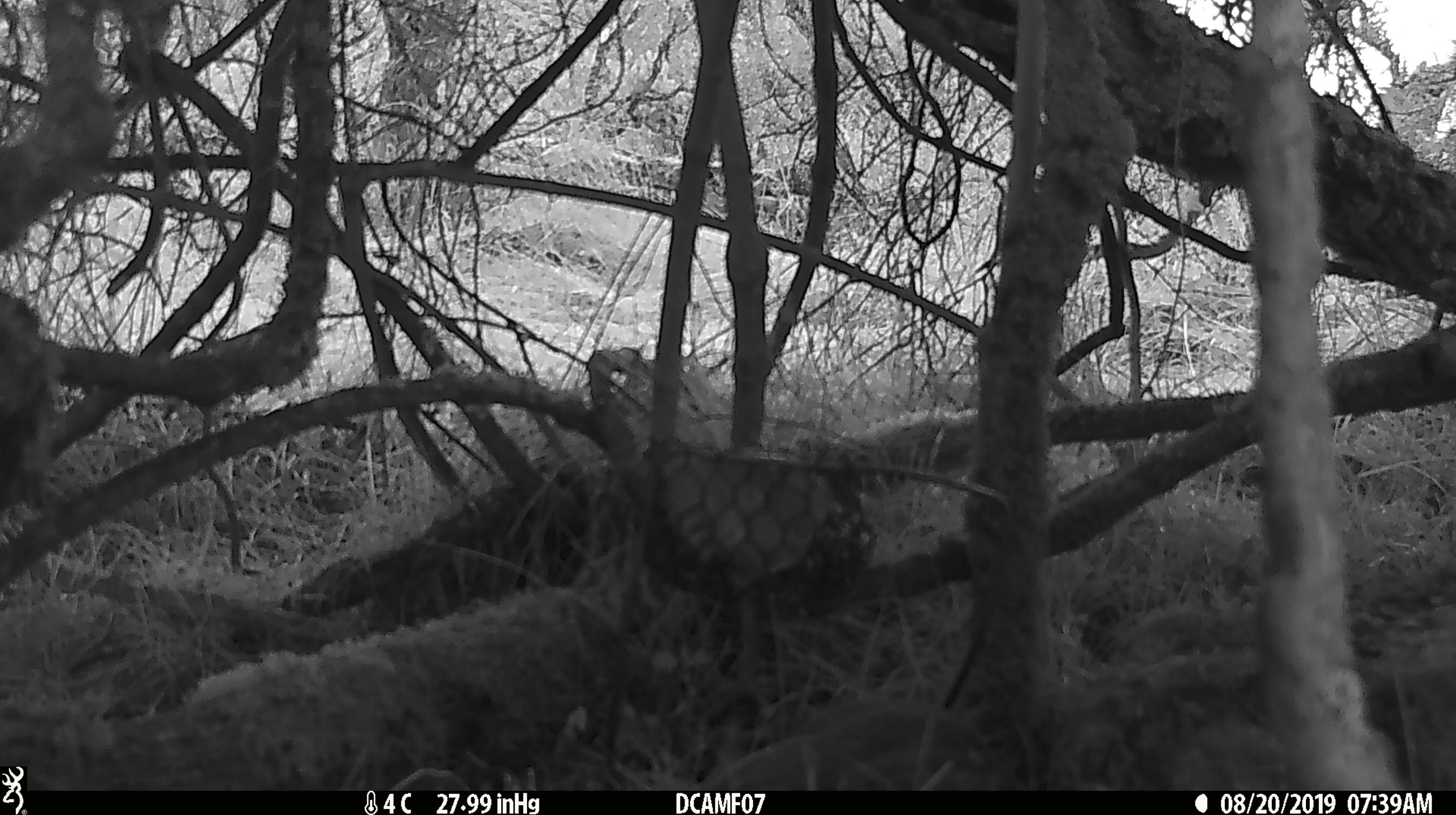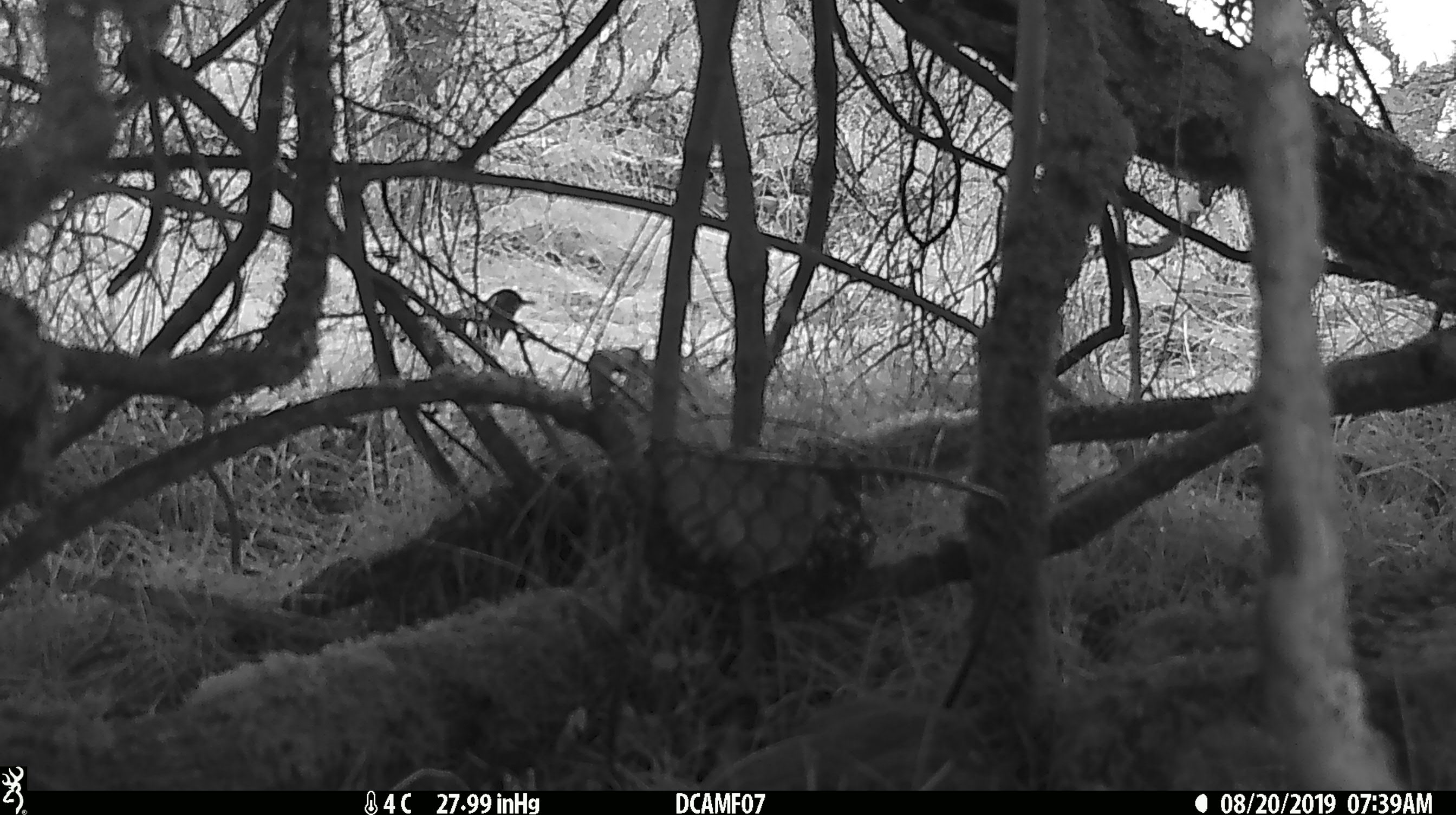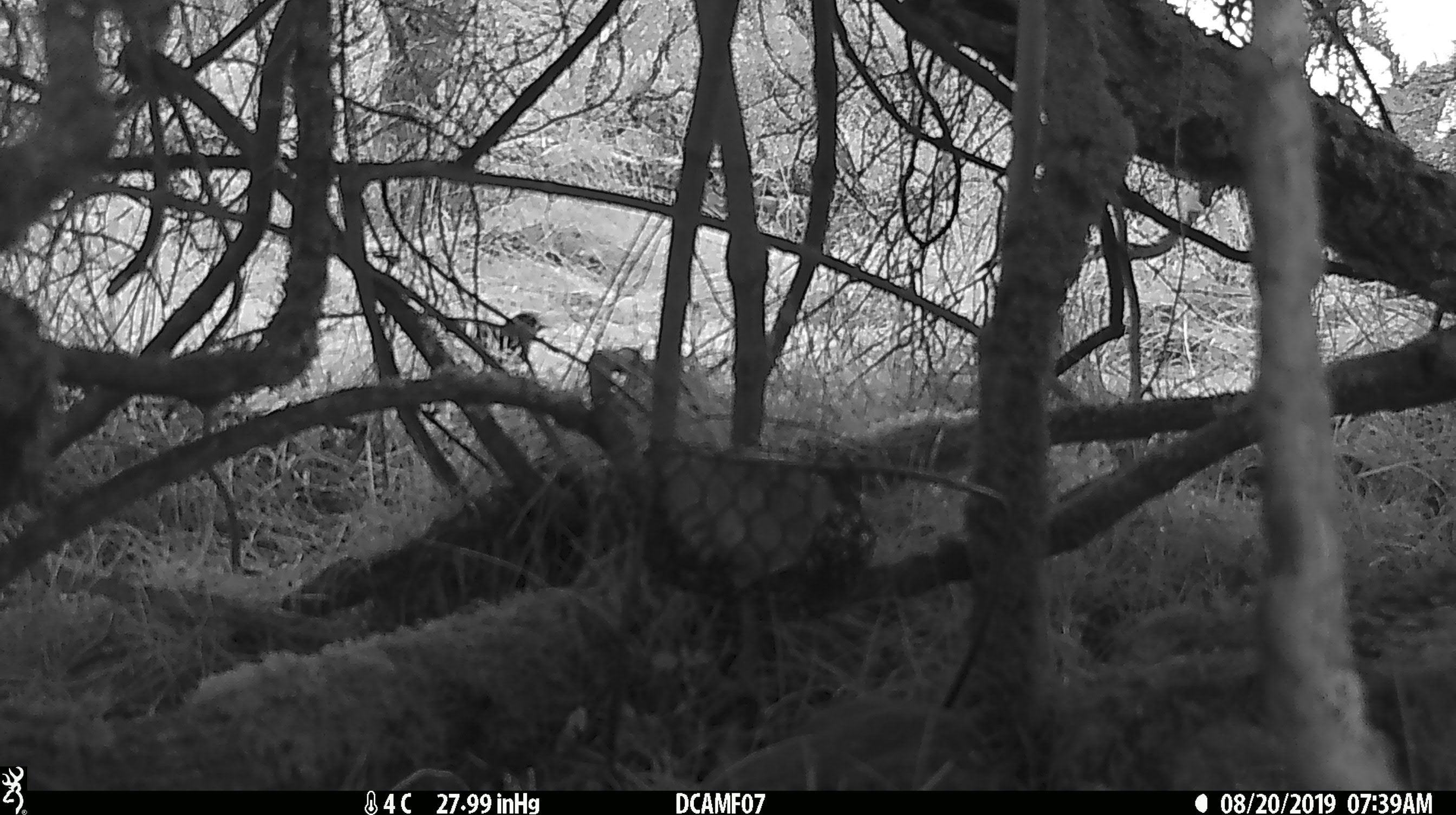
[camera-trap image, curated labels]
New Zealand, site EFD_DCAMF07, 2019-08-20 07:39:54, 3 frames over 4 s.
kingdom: Animalia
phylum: Chordata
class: Aves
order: Passeriformes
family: Turdidae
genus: Turdus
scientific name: Turdus philomelos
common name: song thrush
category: thrush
Thrush (song thrush) (Turdus philomelos).